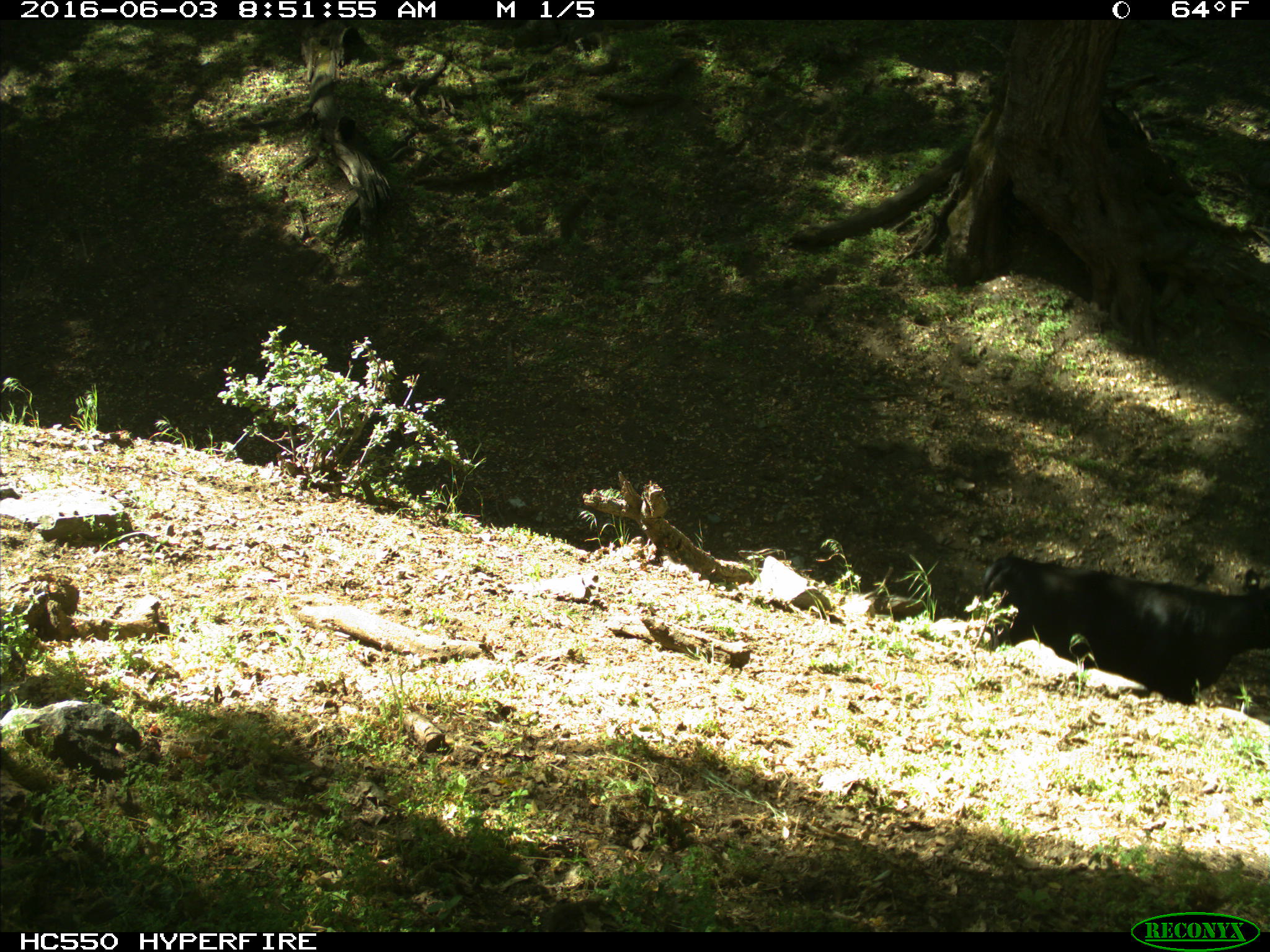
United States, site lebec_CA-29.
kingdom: Animalia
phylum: Chordata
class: Mammalia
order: Artiodactyla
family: Bovidae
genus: Bos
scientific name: Bos taurus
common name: domestic cow